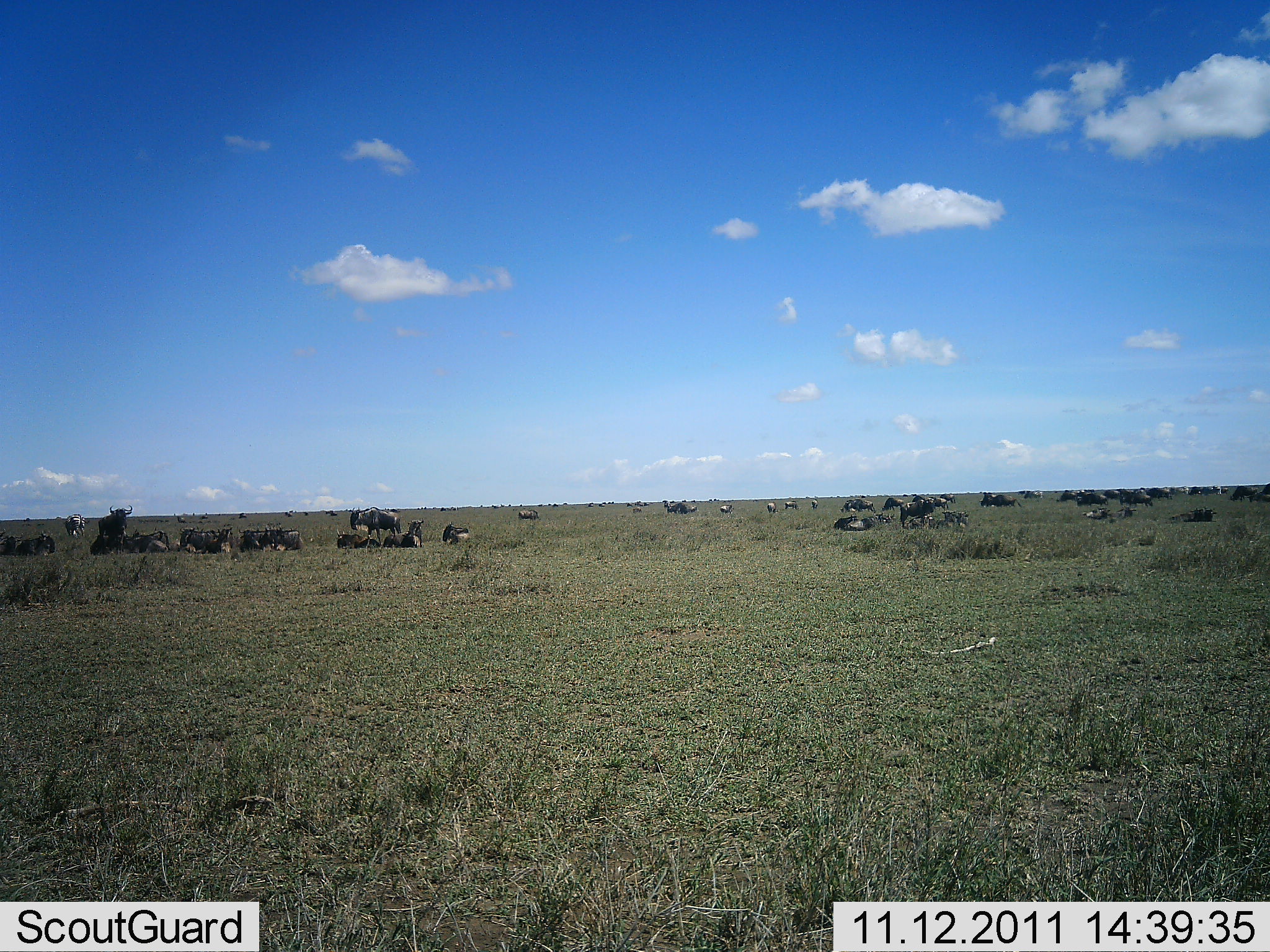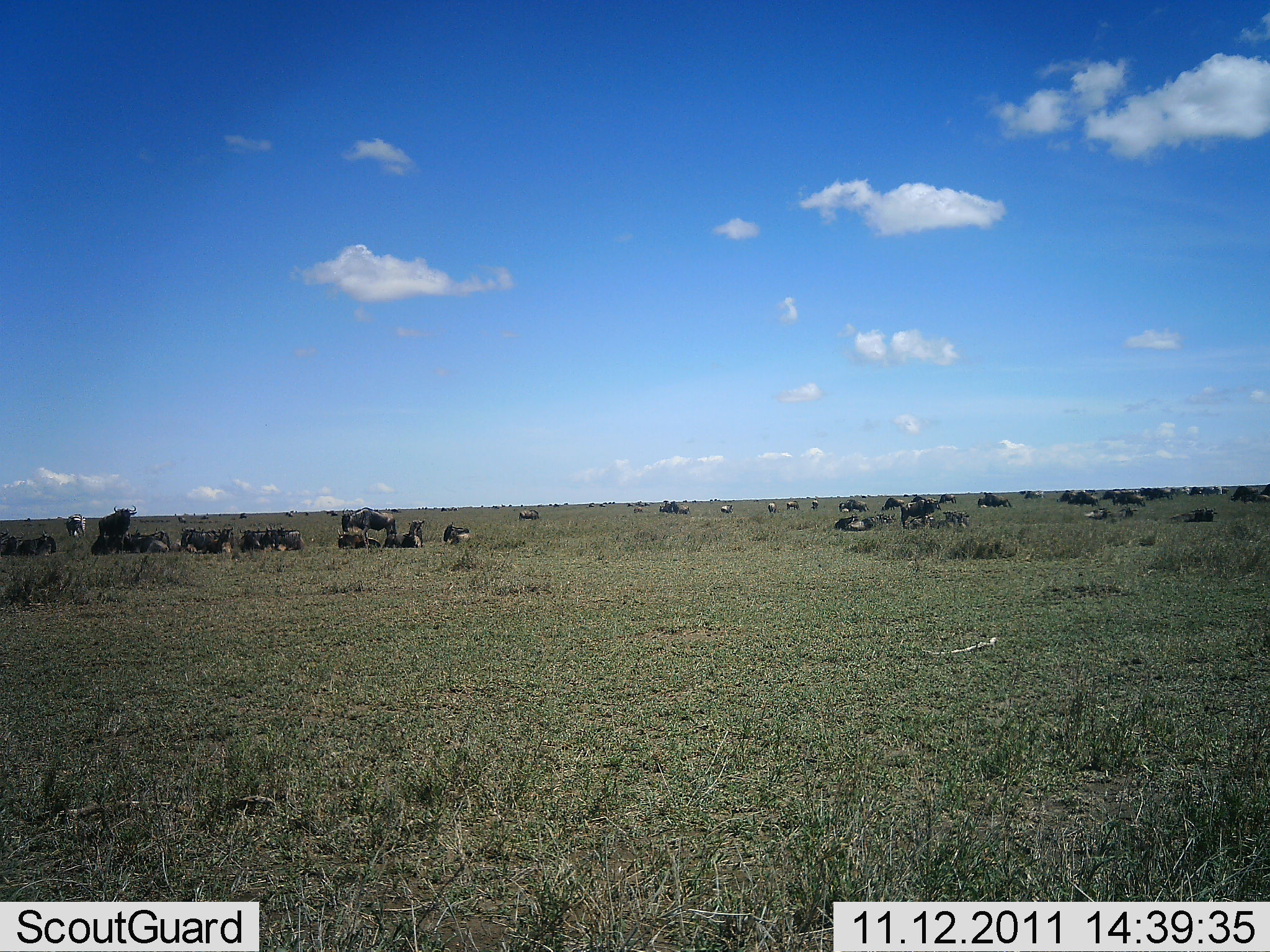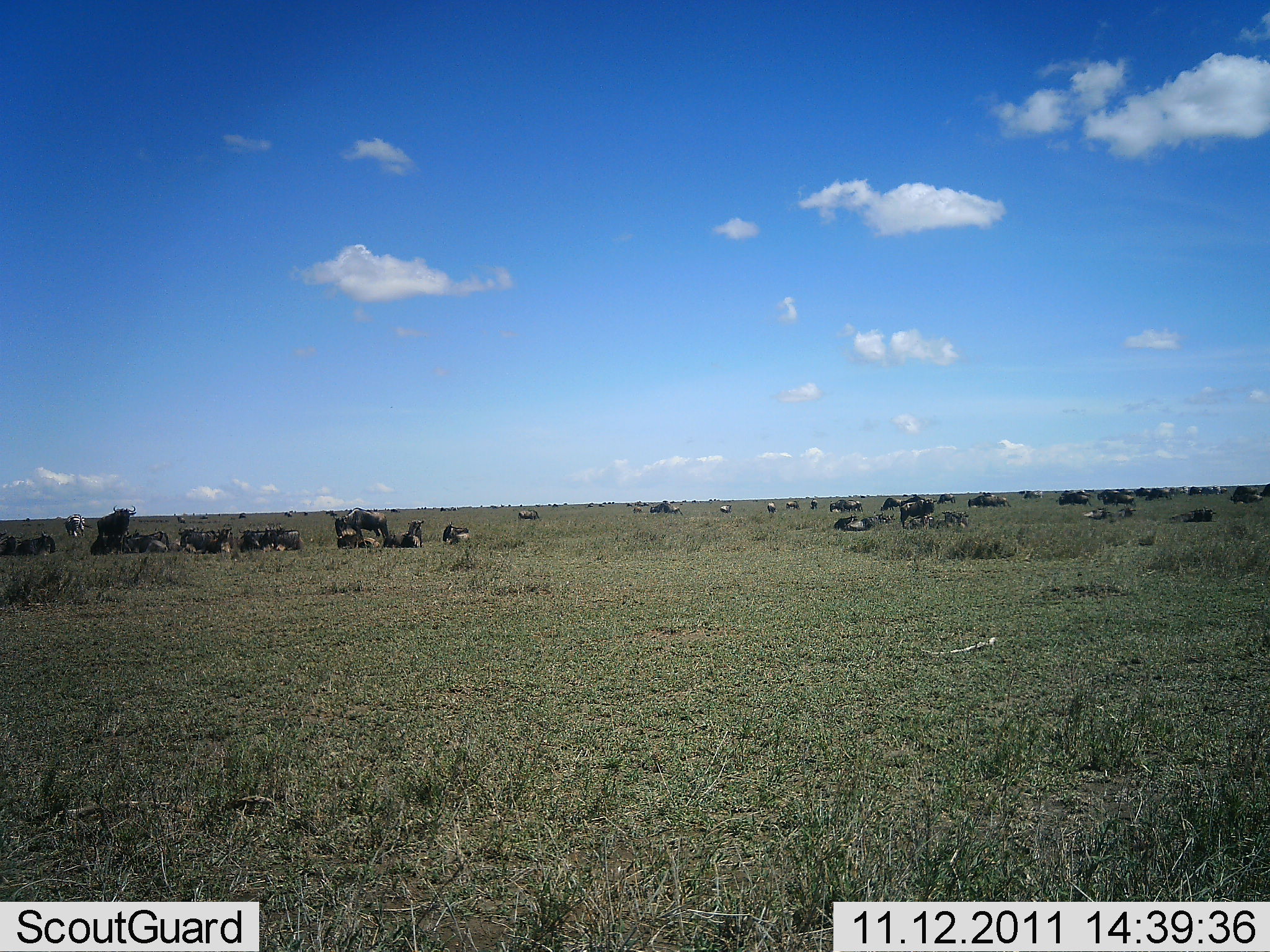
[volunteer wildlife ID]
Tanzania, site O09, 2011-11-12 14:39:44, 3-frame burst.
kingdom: Animalia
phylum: Chordata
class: Mammalia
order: Artiodactyla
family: Bovidae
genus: Connochaetes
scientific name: Connochaetes taurinus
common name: blue wildebeest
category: wildebeest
Wildebeest (blue wildebeest) (Connochaetes taurinus), count 11-50. Behavior (volunteer vote fractions): standing 45%, resting 91%, moving 55%, interacting 9%. Young present (vote fraction): 0%. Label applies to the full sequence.